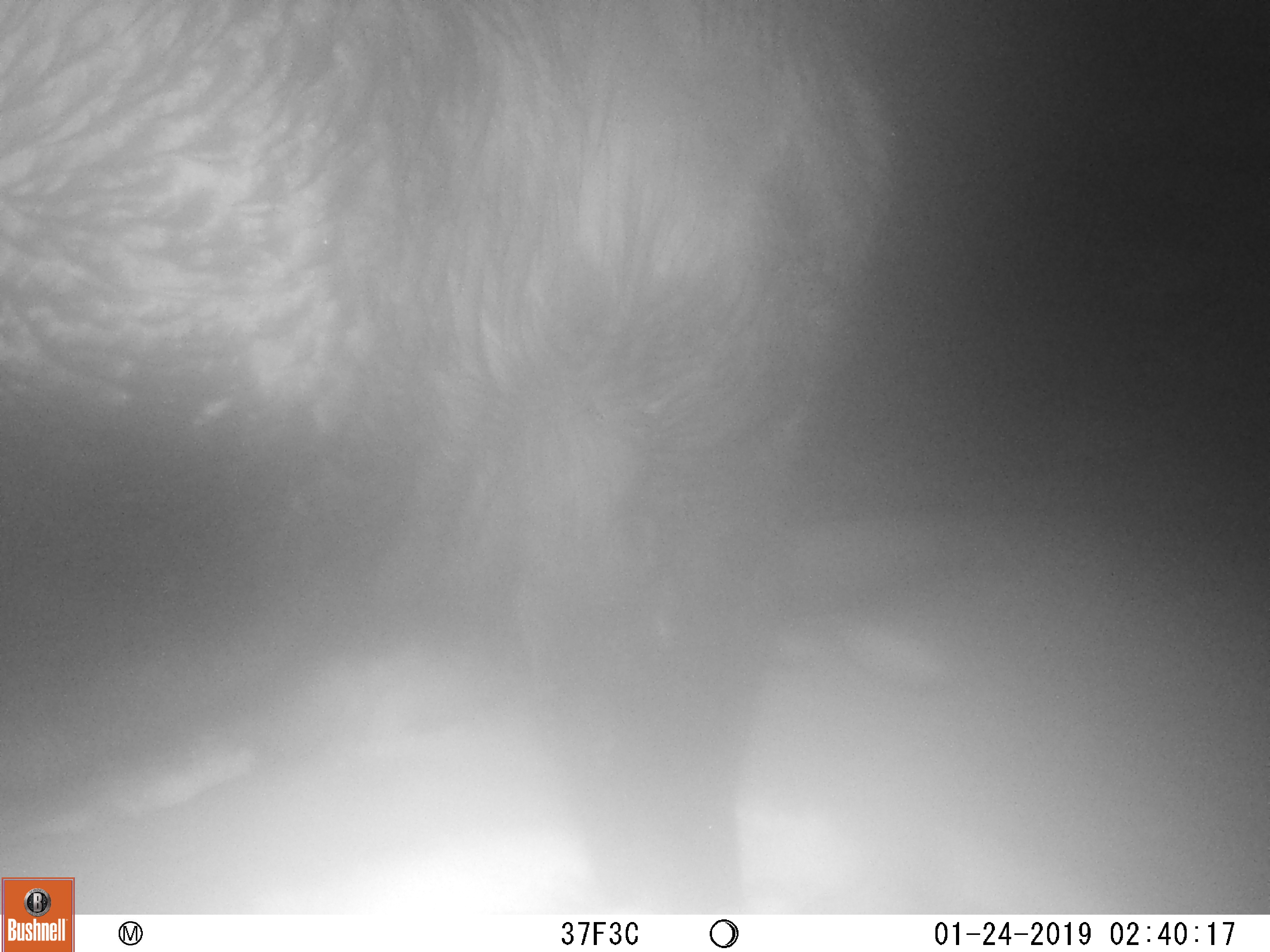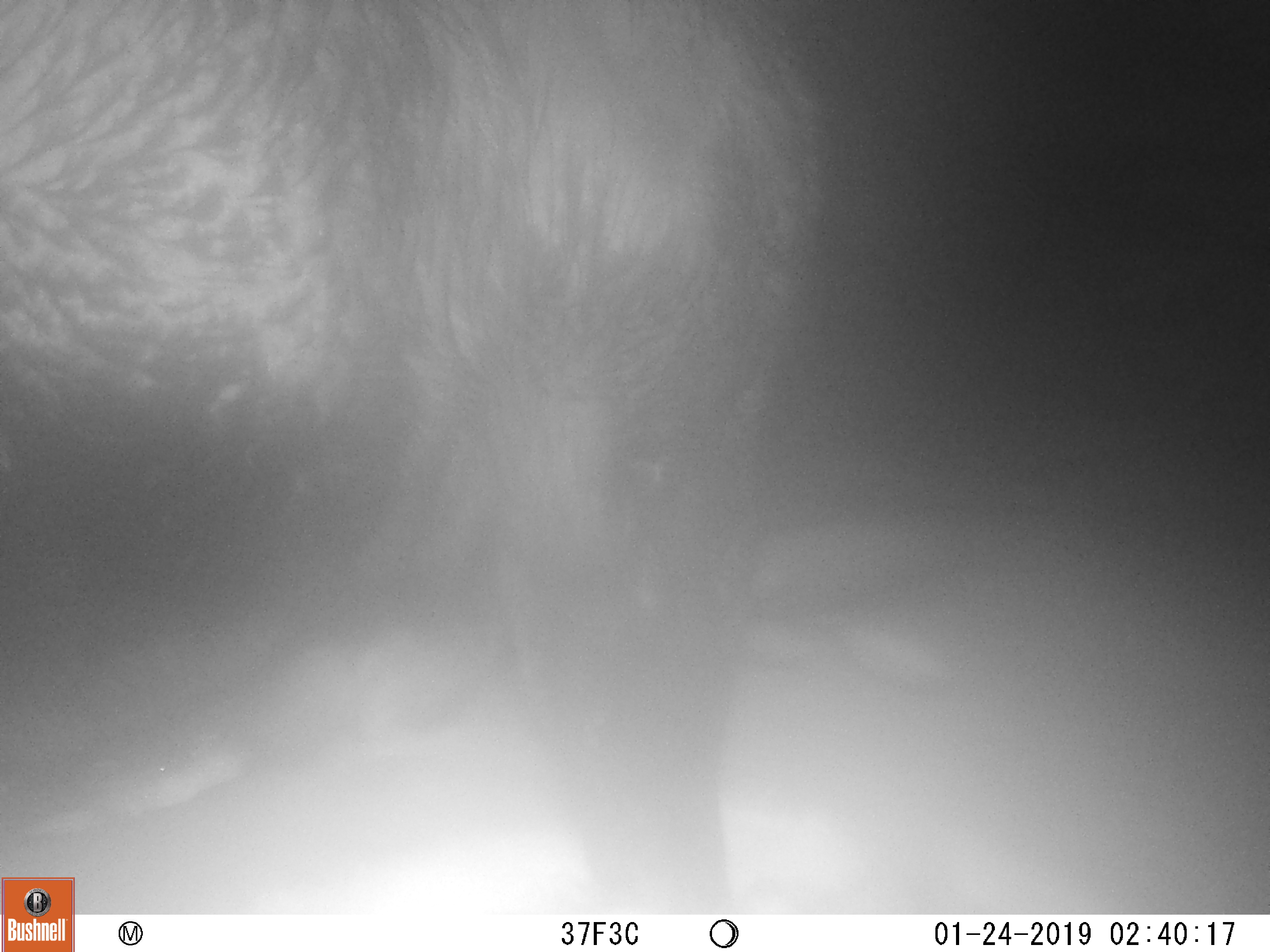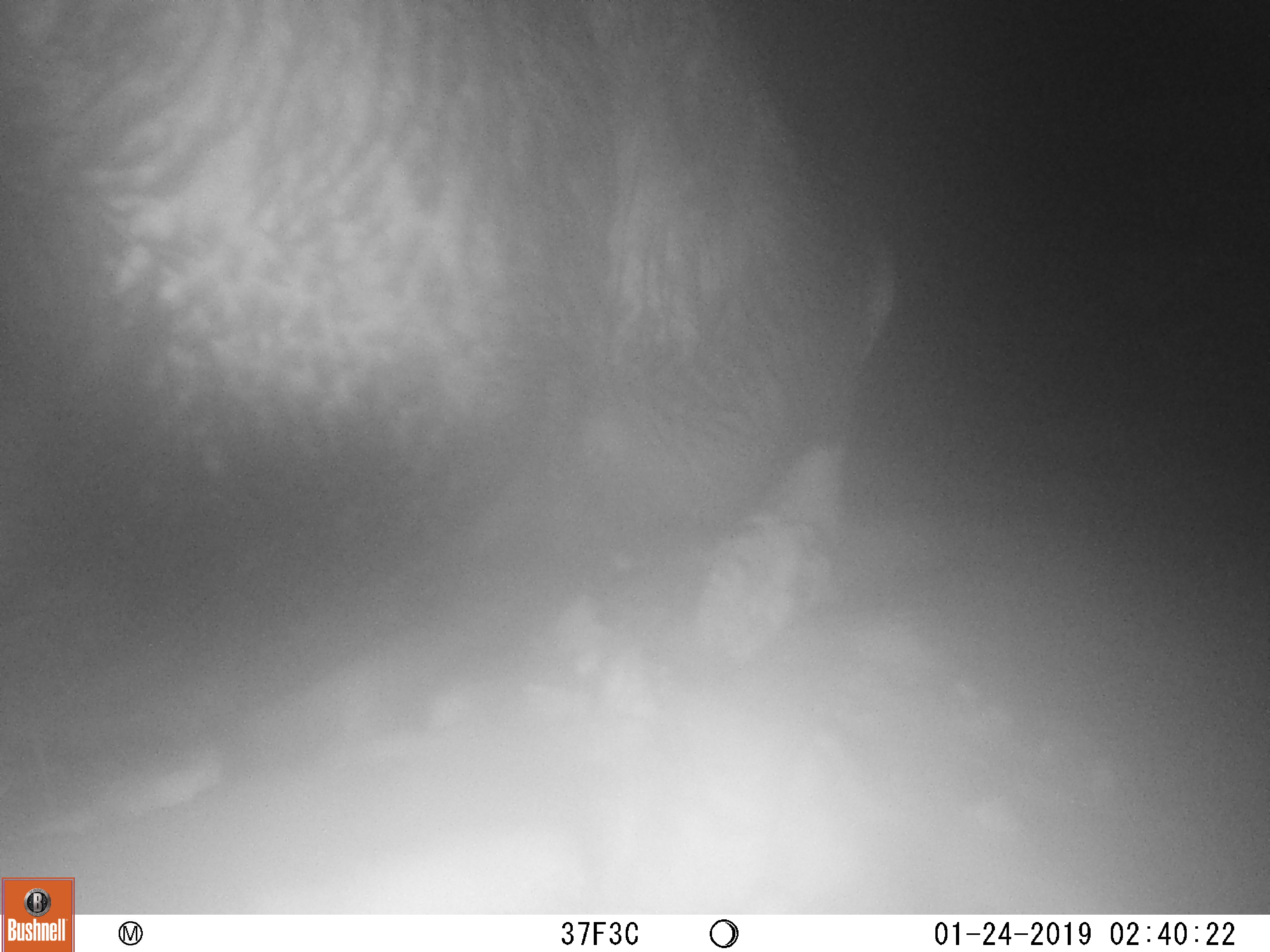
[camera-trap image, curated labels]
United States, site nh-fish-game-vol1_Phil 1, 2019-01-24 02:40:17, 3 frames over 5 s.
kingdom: Animalia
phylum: Chordata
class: Mammalia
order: Artiodactyla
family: Cervidae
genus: Alces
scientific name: Alces alces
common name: moose